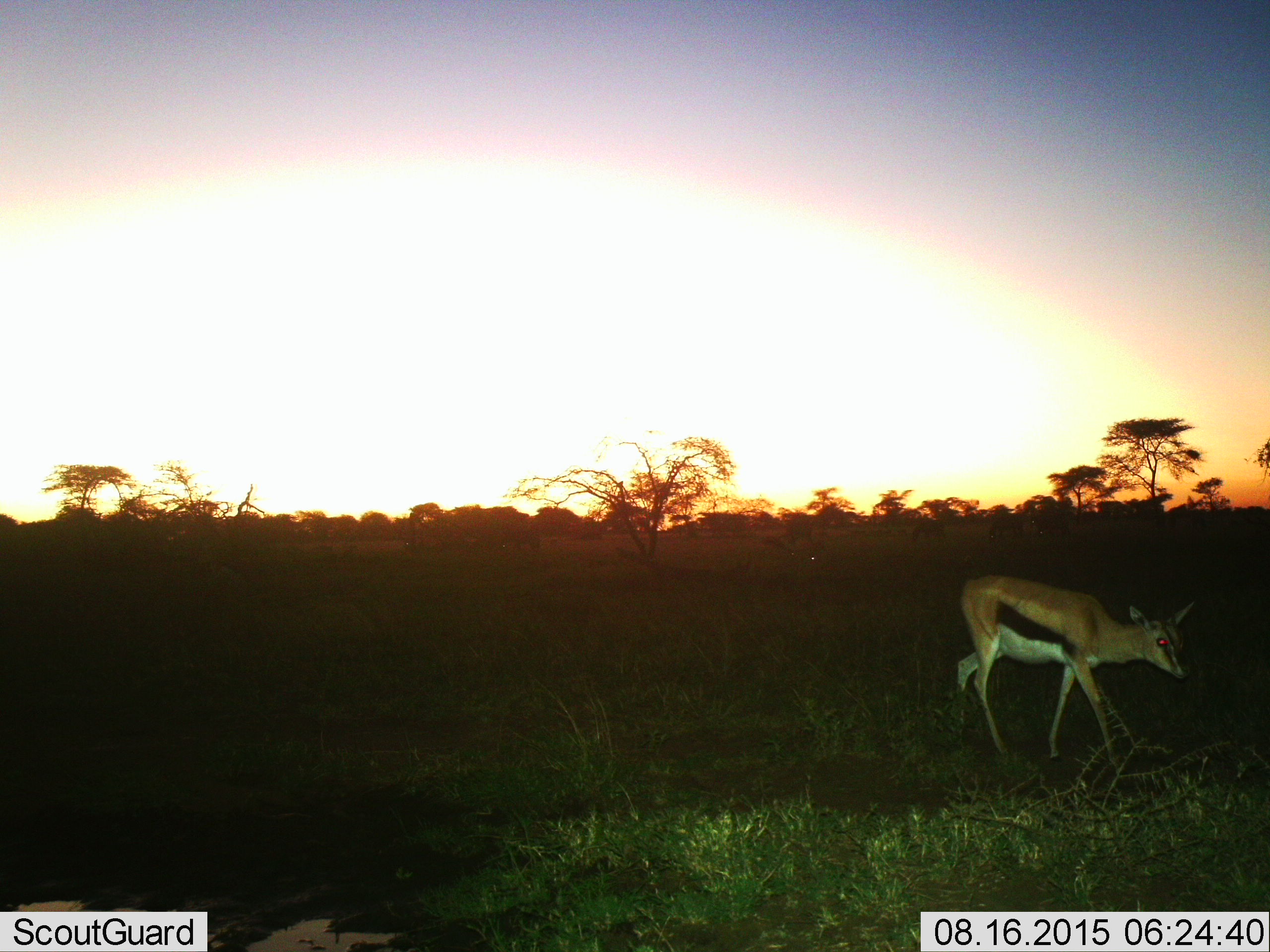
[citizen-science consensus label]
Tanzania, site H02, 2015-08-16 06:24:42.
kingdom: Animalia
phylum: Chordata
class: Mammalia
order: Artiodactyla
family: Bovidae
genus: Eudorcas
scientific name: Eudorcas thomsonii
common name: thomson's gazelle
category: gazellethomsons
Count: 1.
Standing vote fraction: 38%.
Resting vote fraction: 0%.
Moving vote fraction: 88%.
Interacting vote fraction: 0%.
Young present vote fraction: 0%.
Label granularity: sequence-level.